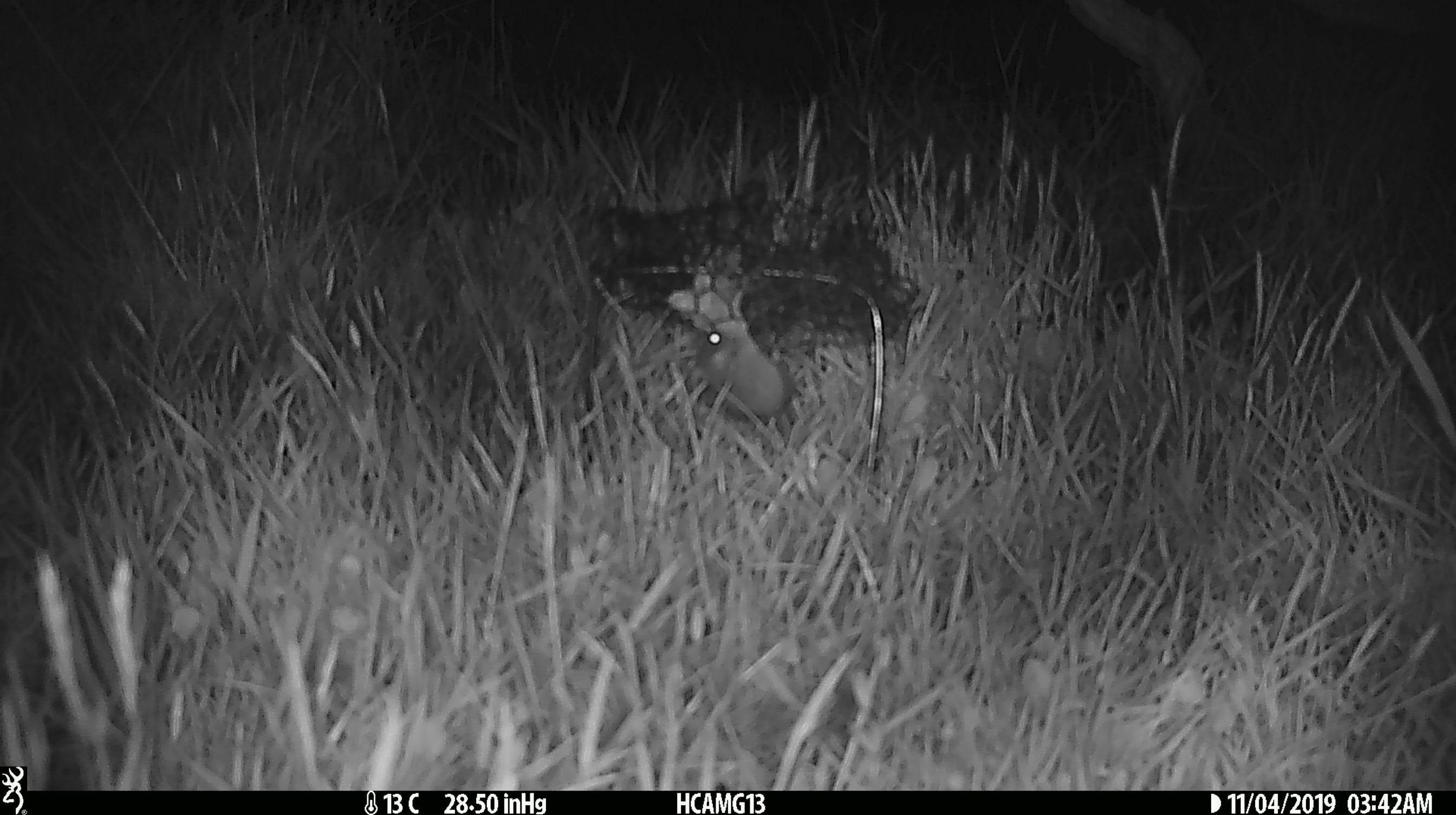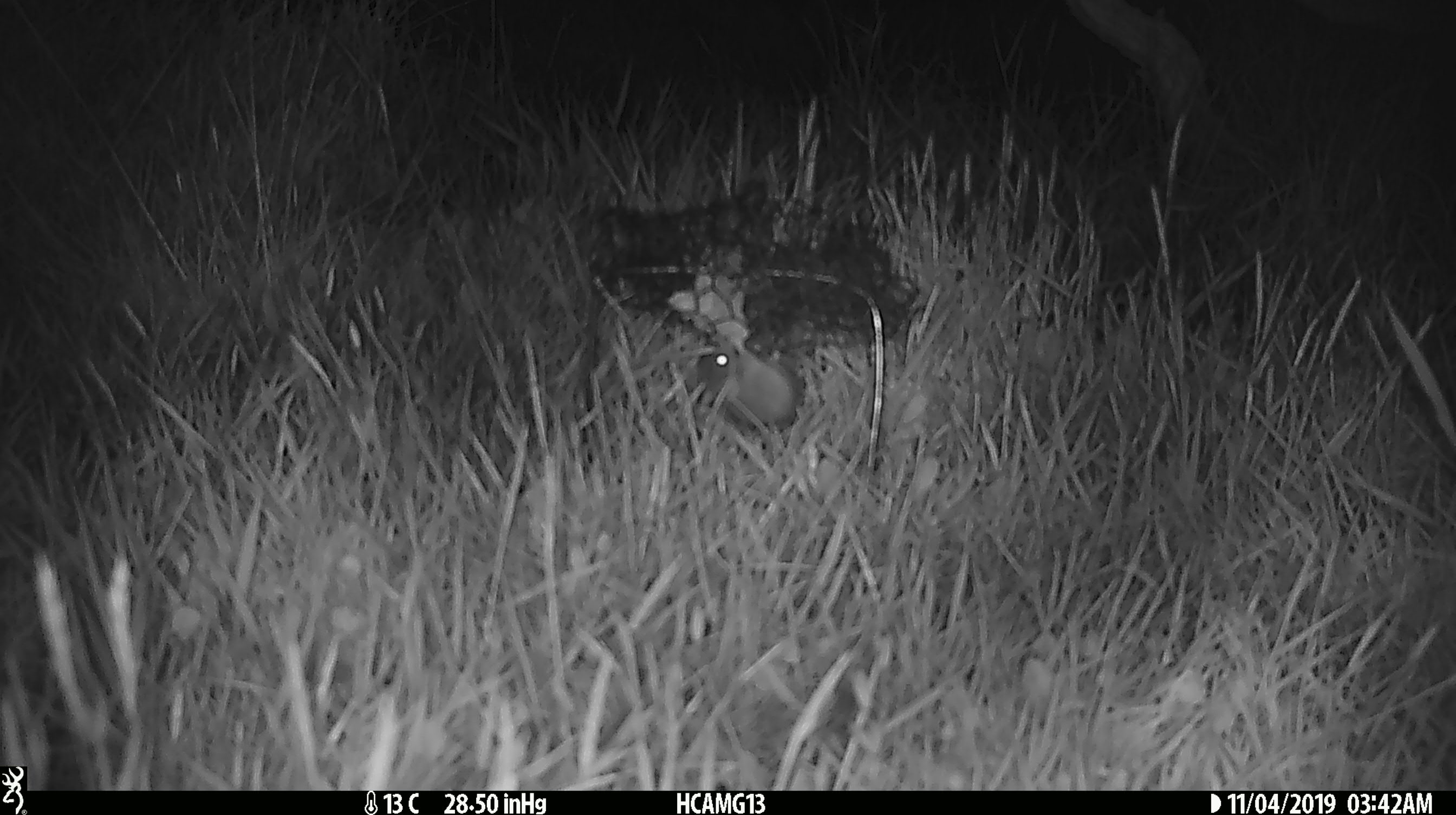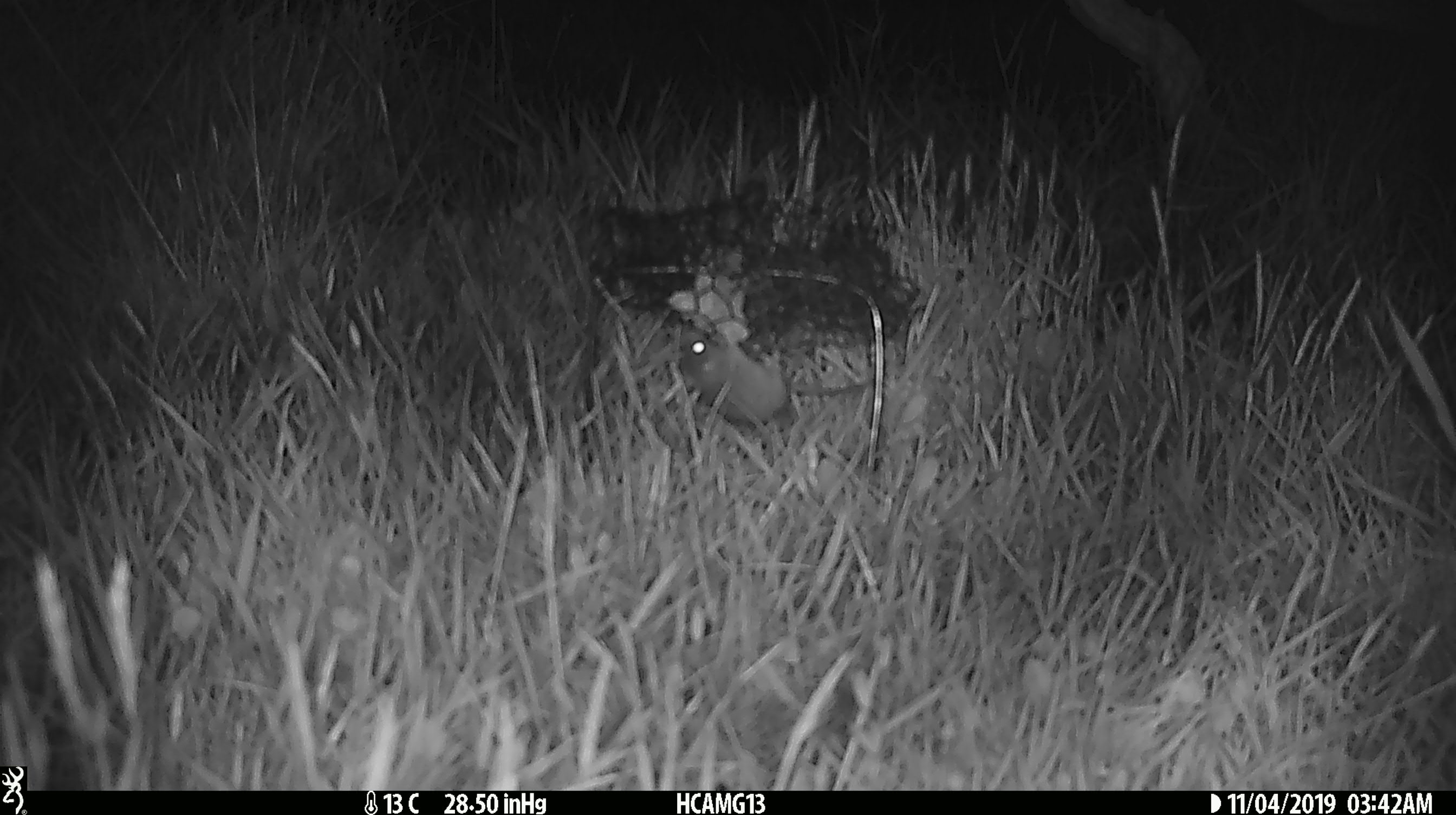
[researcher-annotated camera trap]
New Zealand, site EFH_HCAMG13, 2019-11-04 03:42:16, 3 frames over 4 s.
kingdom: Animalia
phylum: Chordata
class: Mammalia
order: Rodentia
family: Muridae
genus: Mus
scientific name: Mus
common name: mouse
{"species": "mouse (Mus)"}